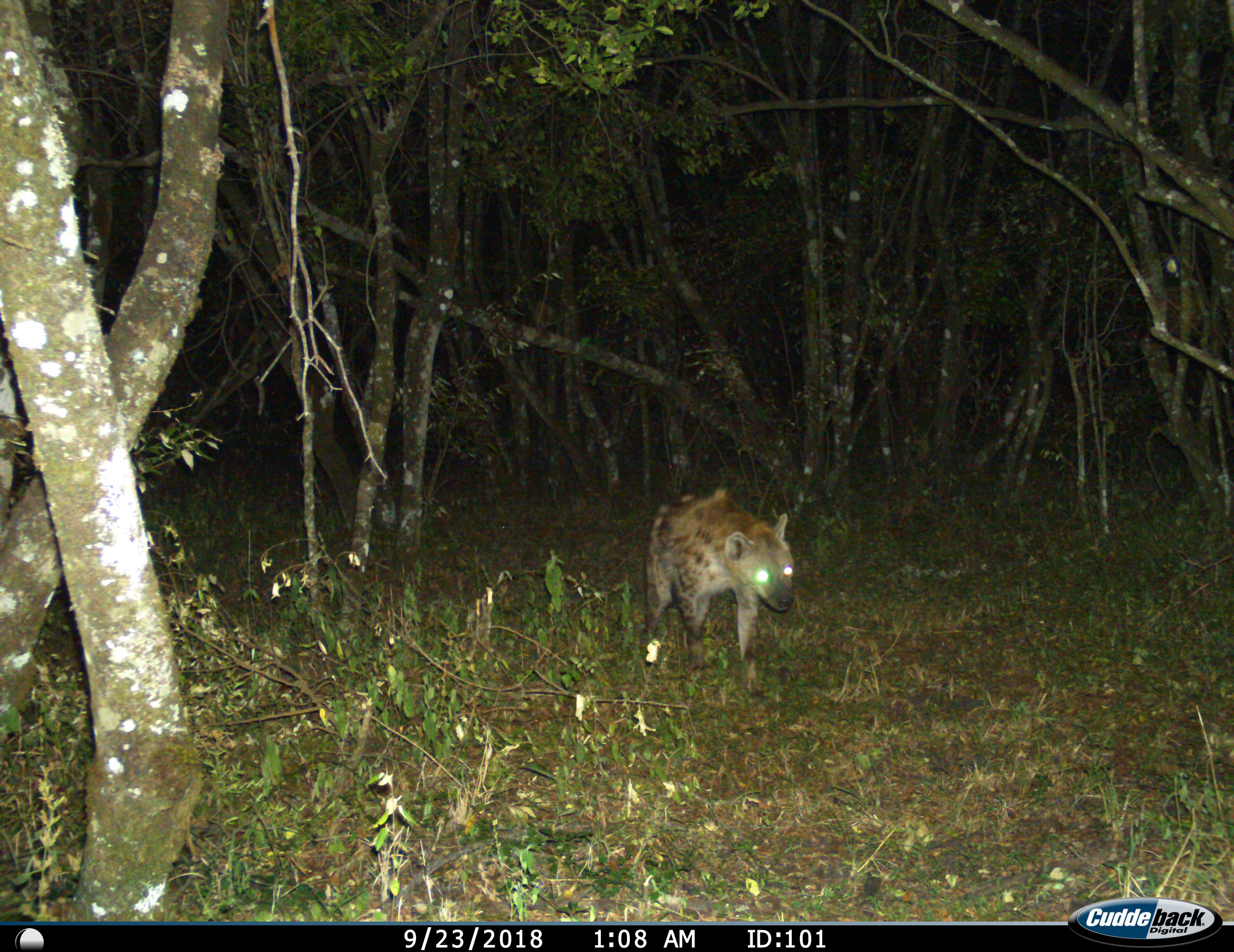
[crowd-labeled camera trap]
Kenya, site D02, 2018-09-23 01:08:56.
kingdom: Animalia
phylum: Chordata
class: Mammalia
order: Carnivora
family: Hyaenidae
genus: Crocuta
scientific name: Crocuta crocuta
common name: spotted hyena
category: hyenaspotted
Hyenaspotted (spotted hyena) (Crocuta crocuta), count 1. Behavior (volunteer vote fractions): standing 0%, resting 0%, moving 100%, interacting 0%. Young present (vote fraction): 0%. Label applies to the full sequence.